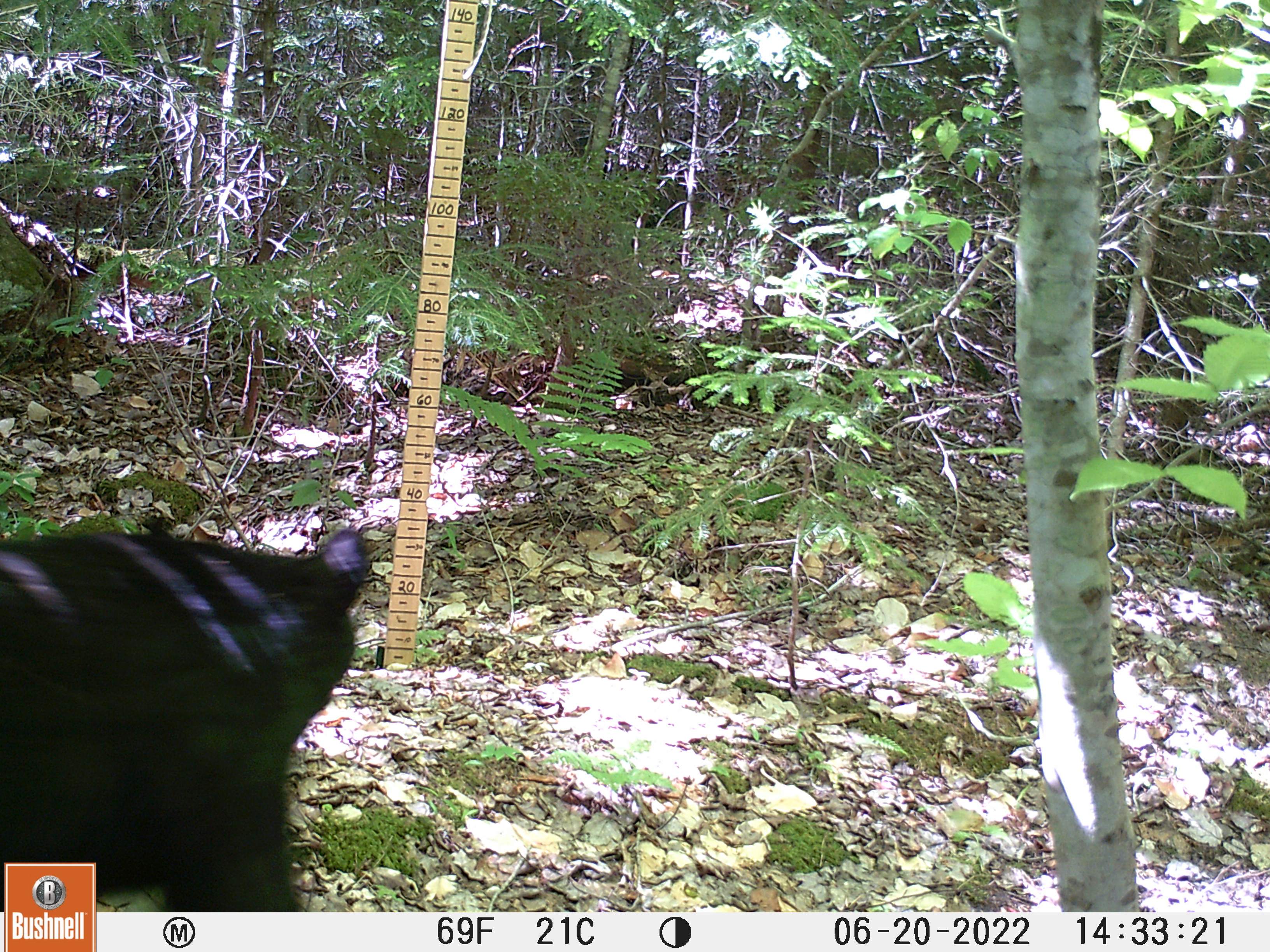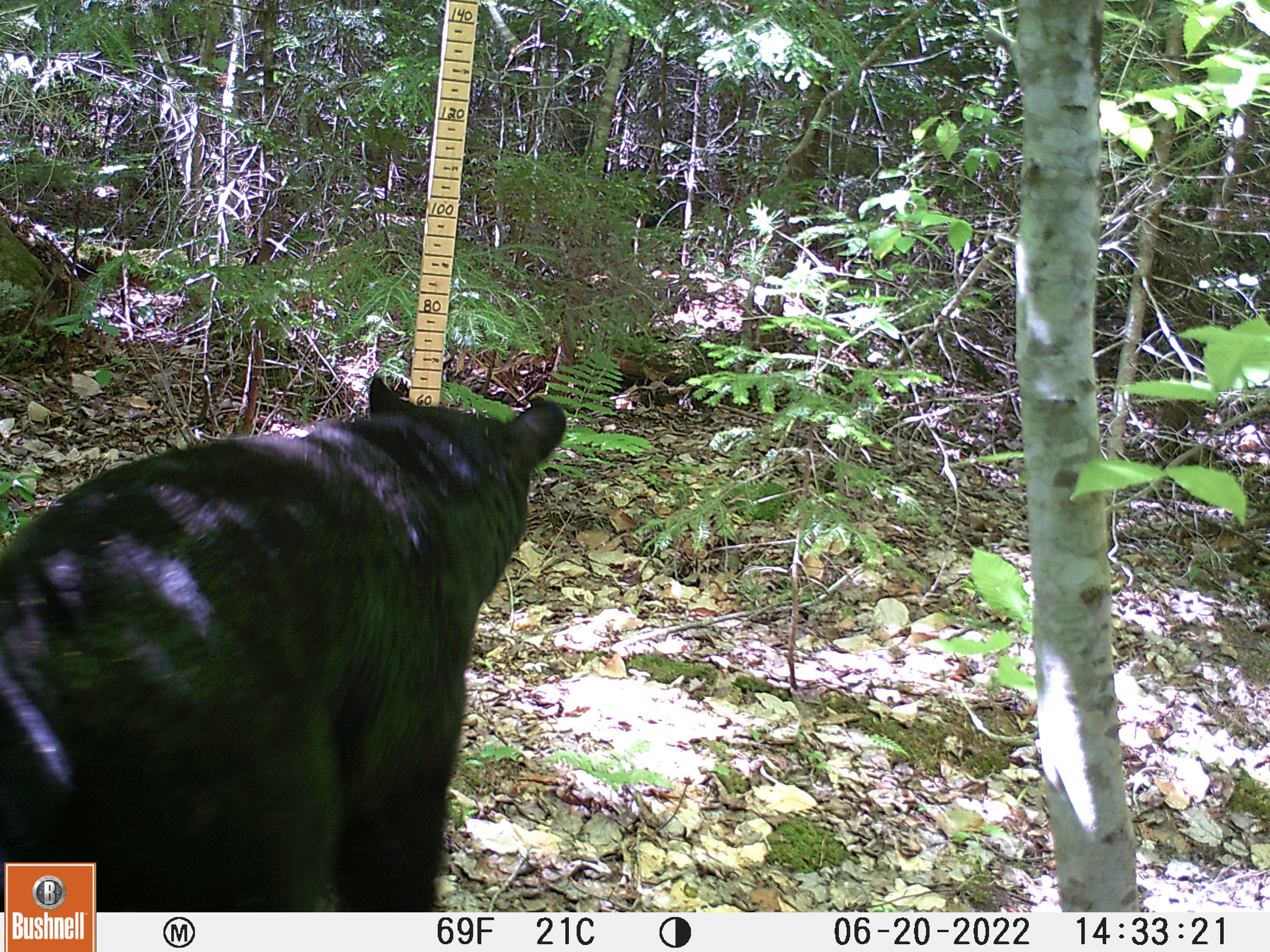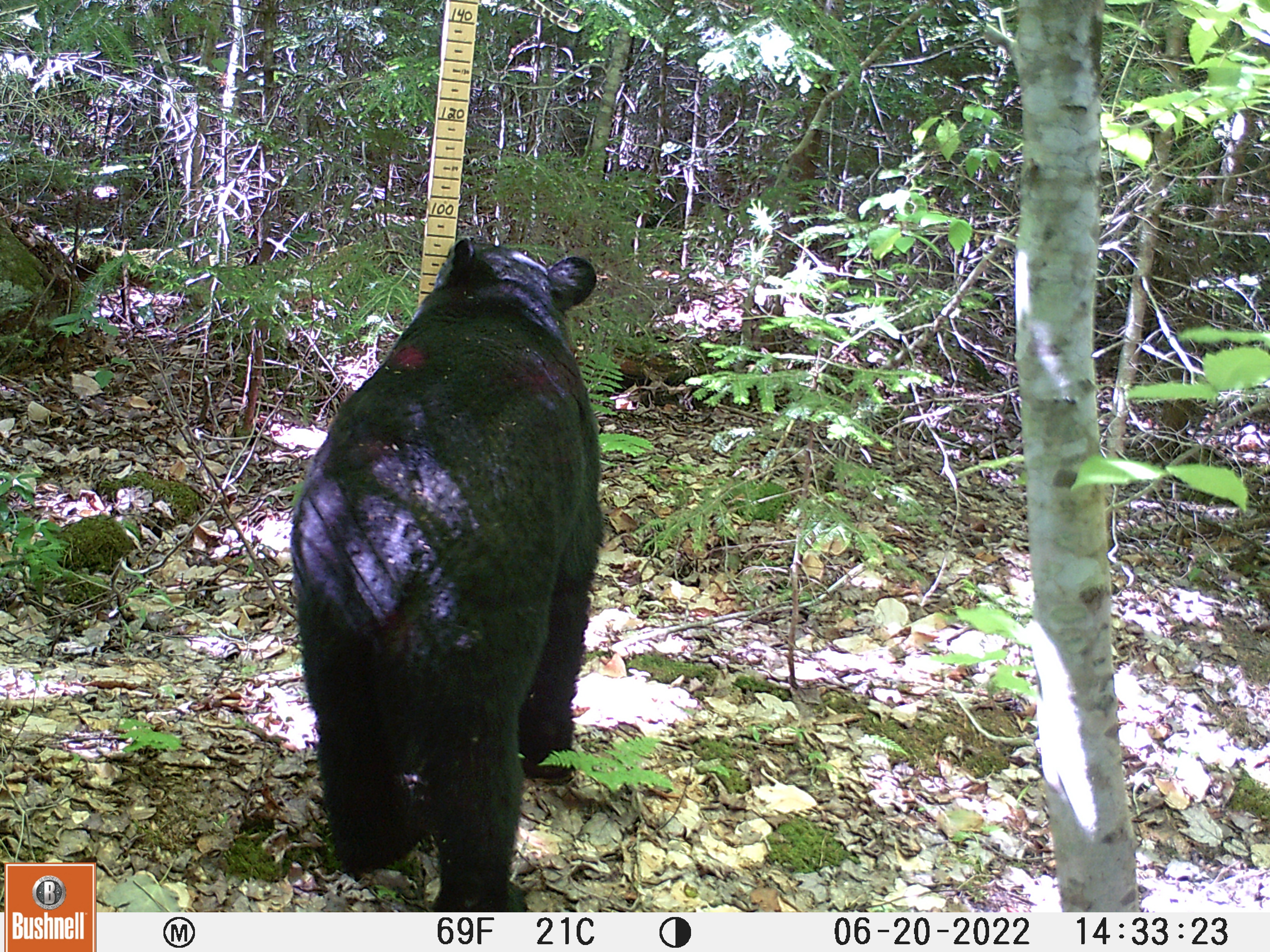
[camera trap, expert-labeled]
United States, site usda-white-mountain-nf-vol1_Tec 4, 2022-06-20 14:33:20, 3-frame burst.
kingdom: Animalia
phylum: Chordata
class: Mammalia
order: Carnivora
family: Ursidae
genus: Ursus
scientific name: Ursus americanus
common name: black bear